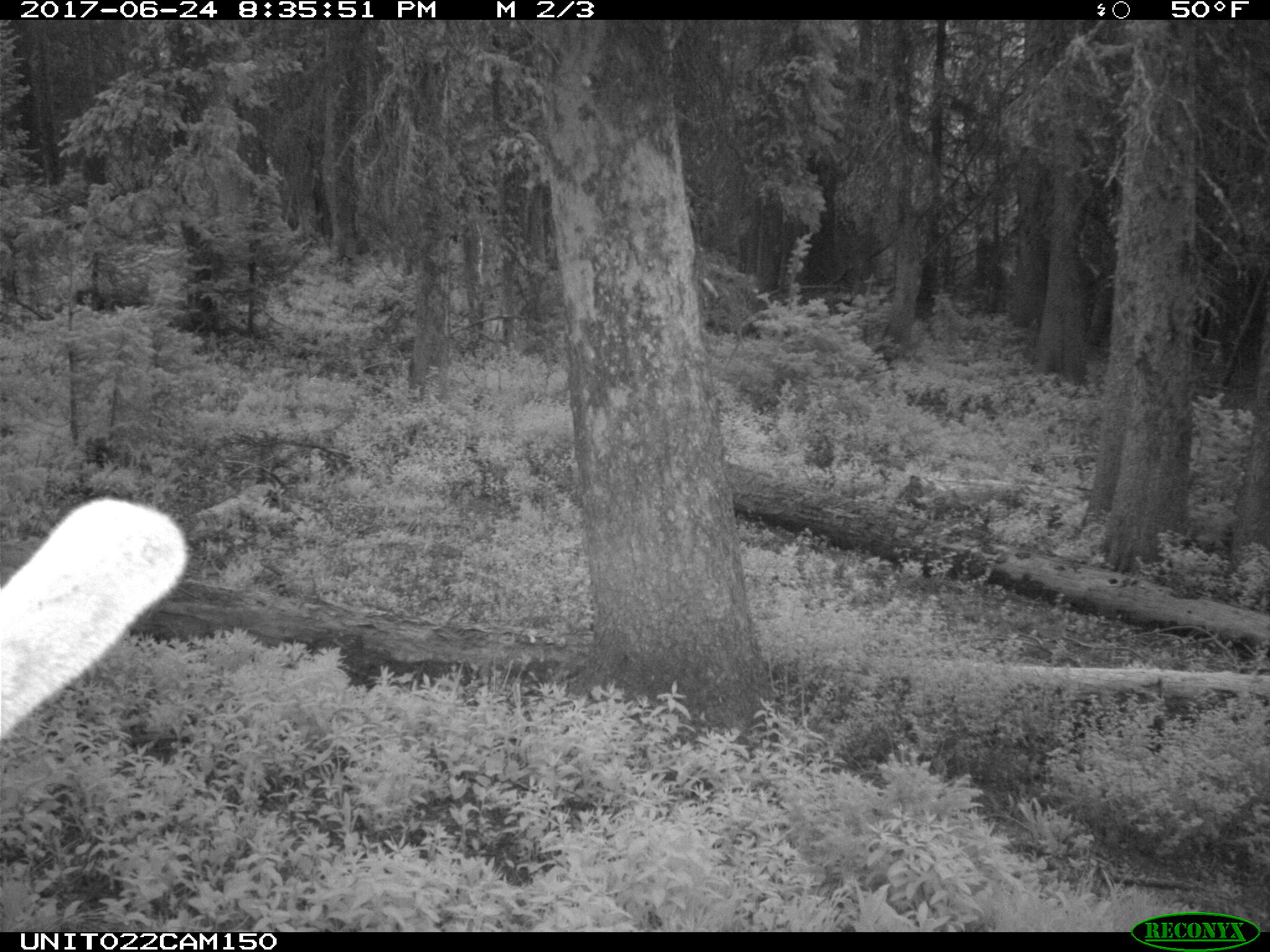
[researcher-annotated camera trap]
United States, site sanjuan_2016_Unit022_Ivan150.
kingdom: Animalia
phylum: Chordata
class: Mammalia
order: Artiodactyla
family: Cervidae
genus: Cervus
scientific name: Cervus elaphus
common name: red deer